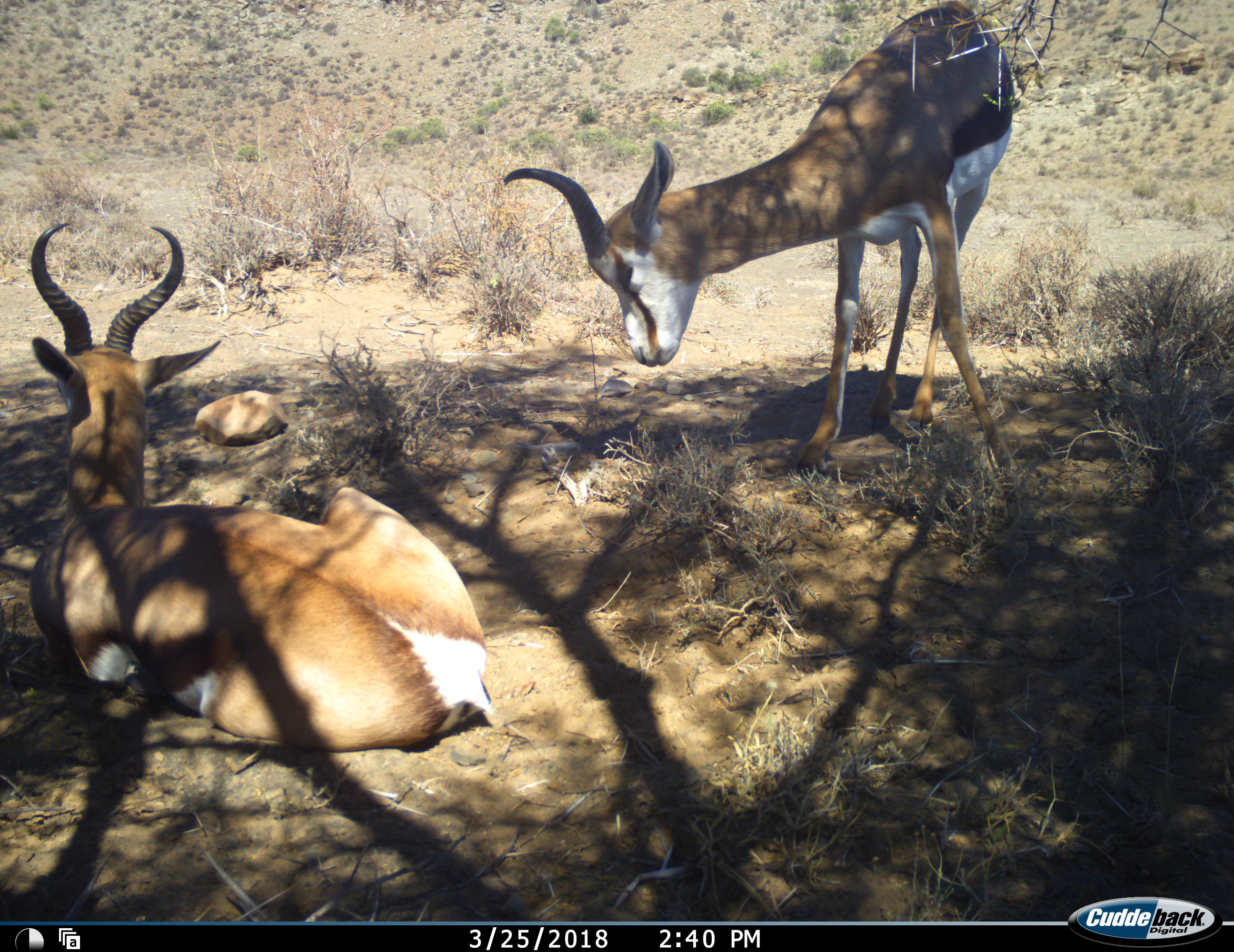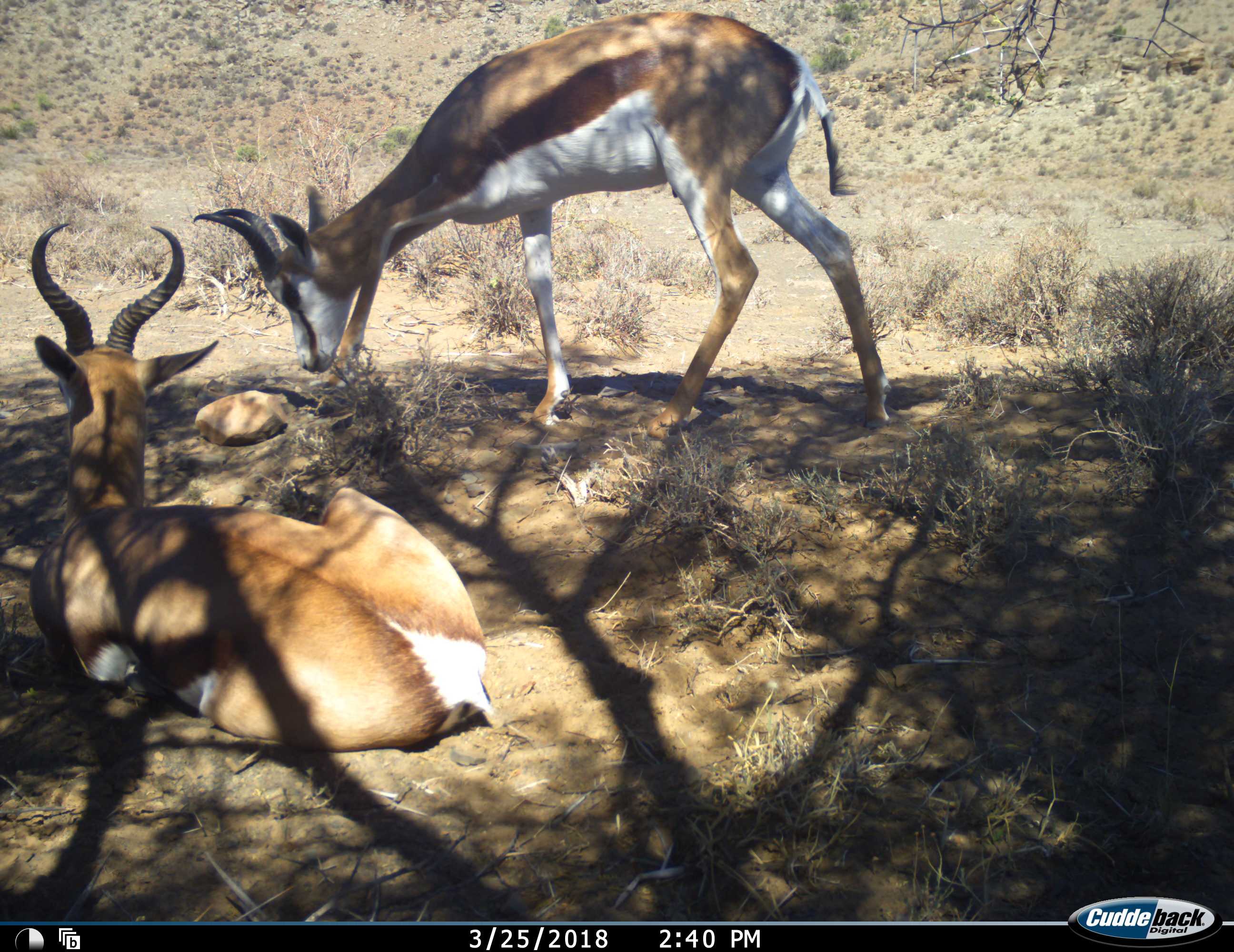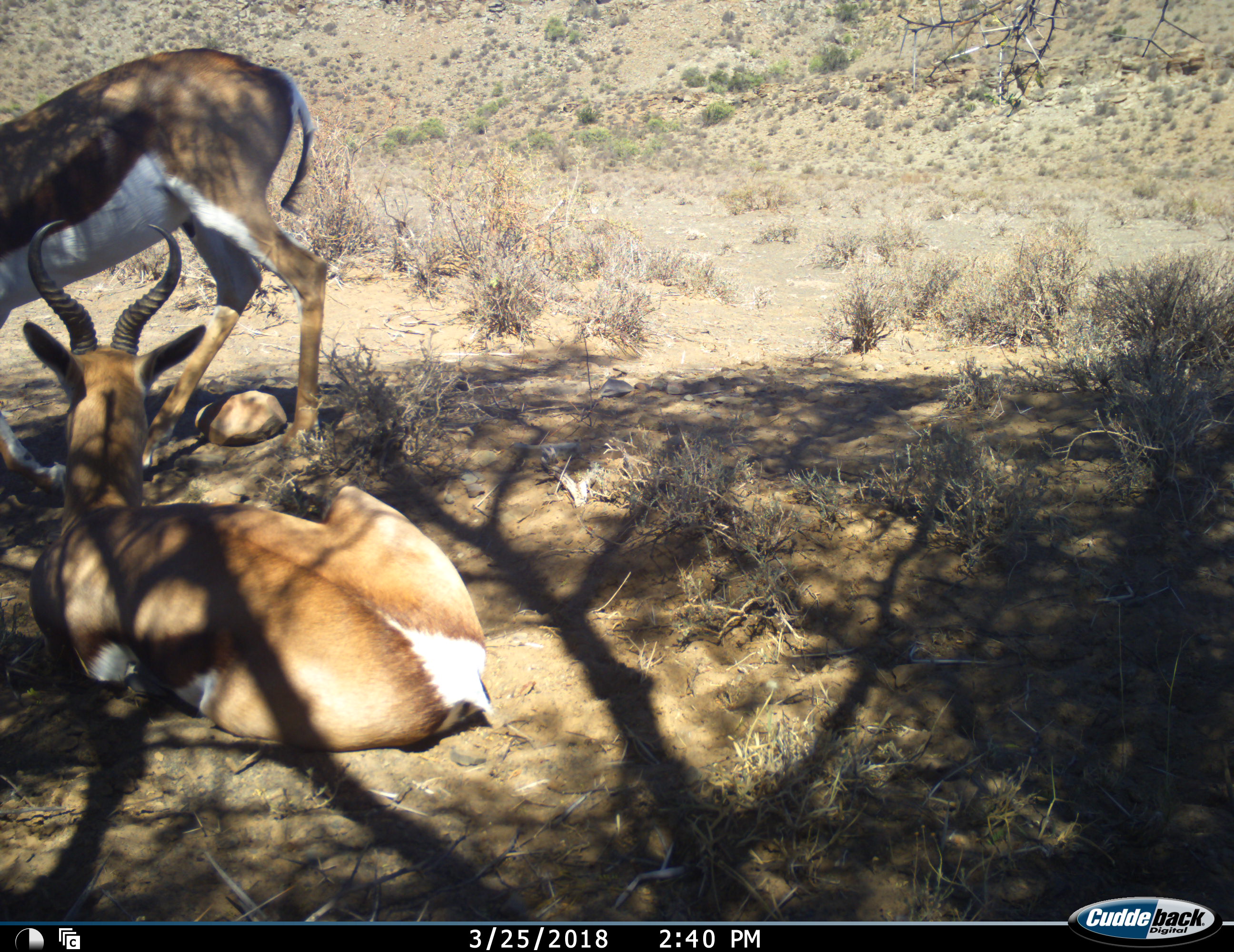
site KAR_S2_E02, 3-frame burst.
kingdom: Animalia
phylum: Chordata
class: Mammalia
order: Artiodactyla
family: Bovidae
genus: Antidorcas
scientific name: Antidorcas marsupialis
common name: springbok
Springbok (Antidorcas marsupialis), count 2. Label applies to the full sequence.